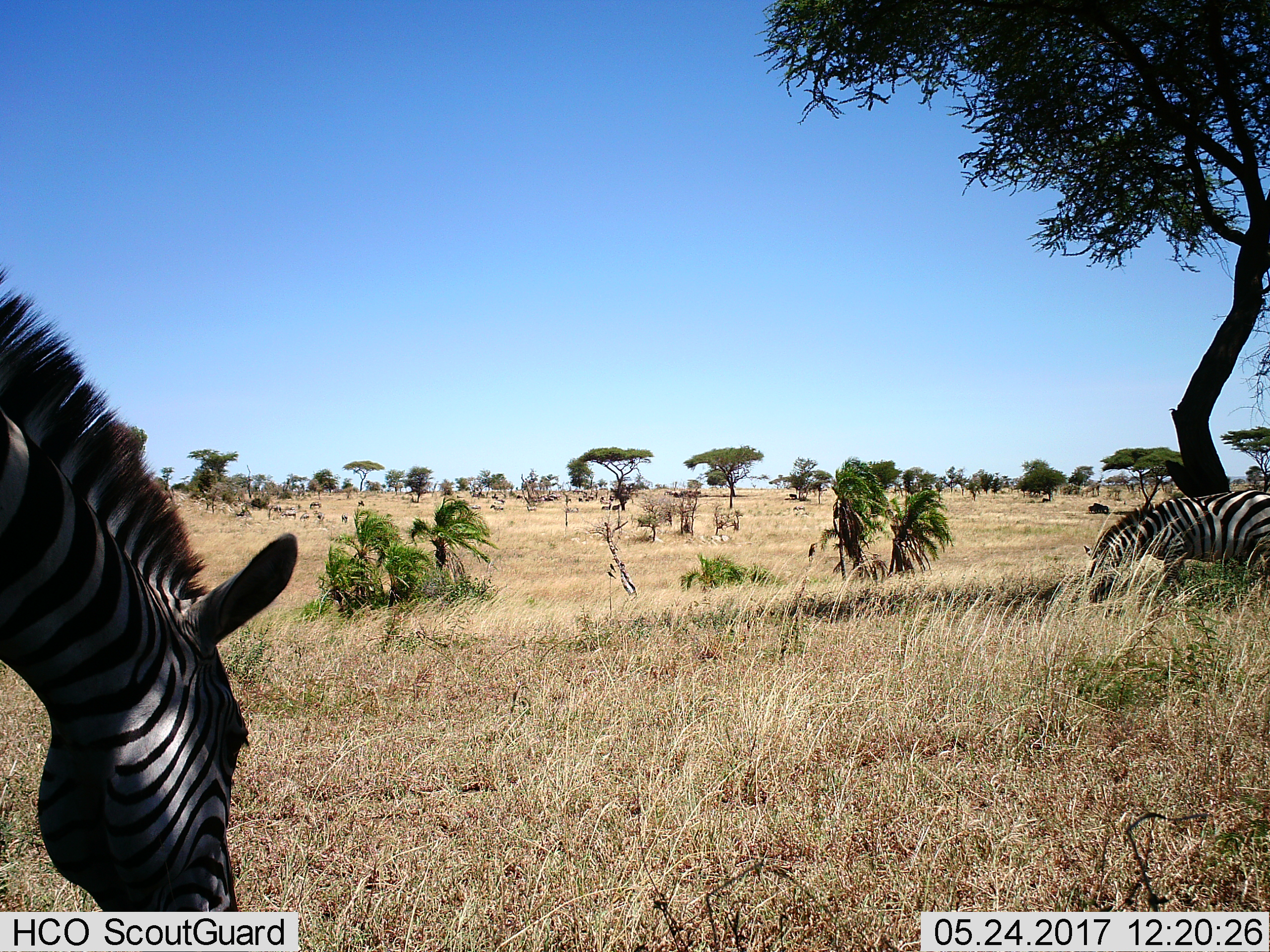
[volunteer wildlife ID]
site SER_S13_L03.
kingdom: Animalia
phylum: Chordata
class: Mammalia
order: Perissodactyla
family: Equidae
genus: Equus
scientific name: Equus quagga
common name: plains zebra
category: zebraplains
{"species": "zebraplains (plains zebra) (Equus quagga)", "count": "4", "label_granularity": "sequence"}